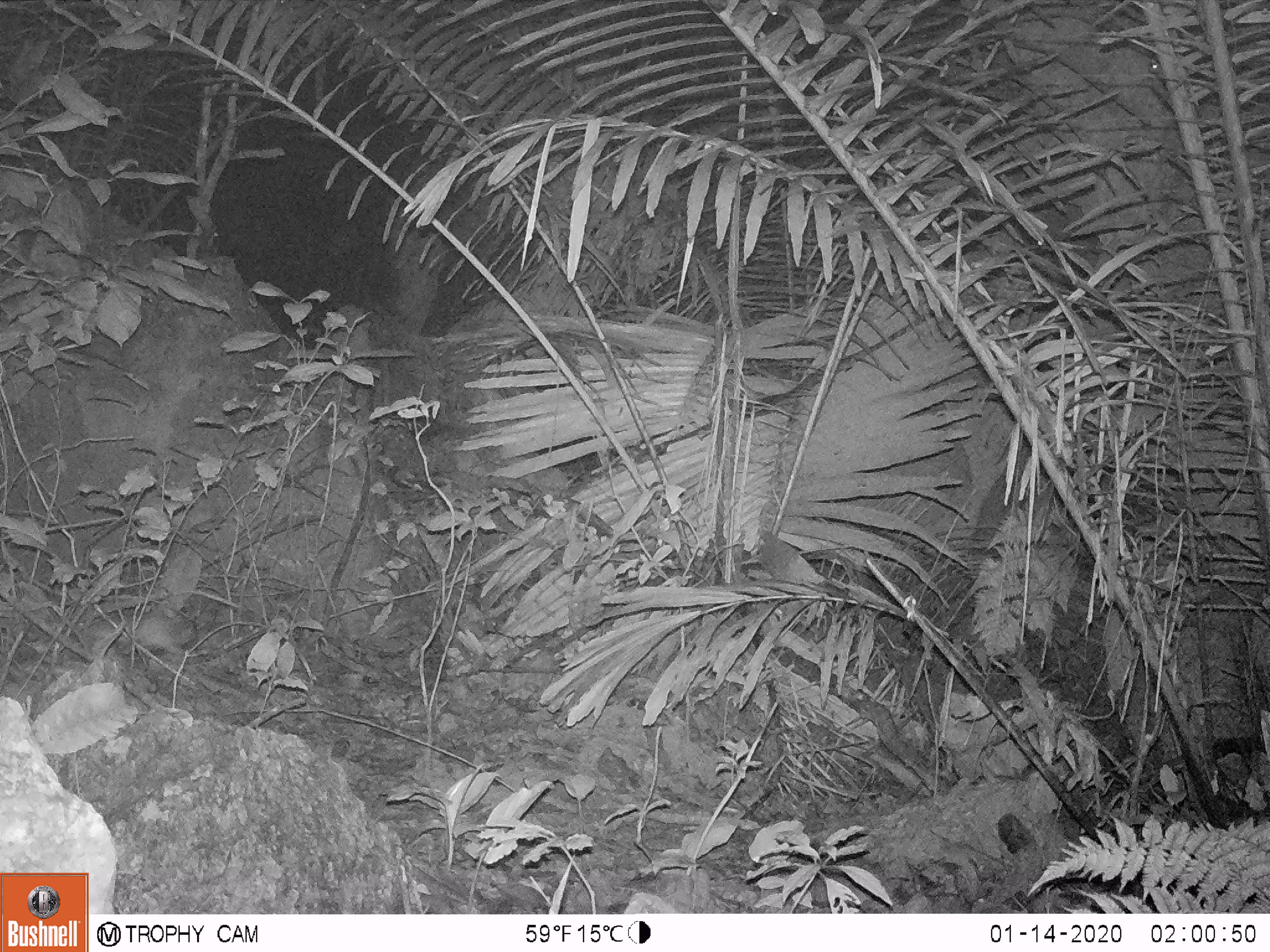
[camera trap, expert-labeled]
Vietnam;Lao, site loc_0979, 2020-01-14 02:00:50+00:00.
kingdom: Animalia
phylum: Chordata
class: Mammalia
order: Rodentia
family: Muridae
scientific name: Muridae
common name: old-world mice and rats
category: unidentified murid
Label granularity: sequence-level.